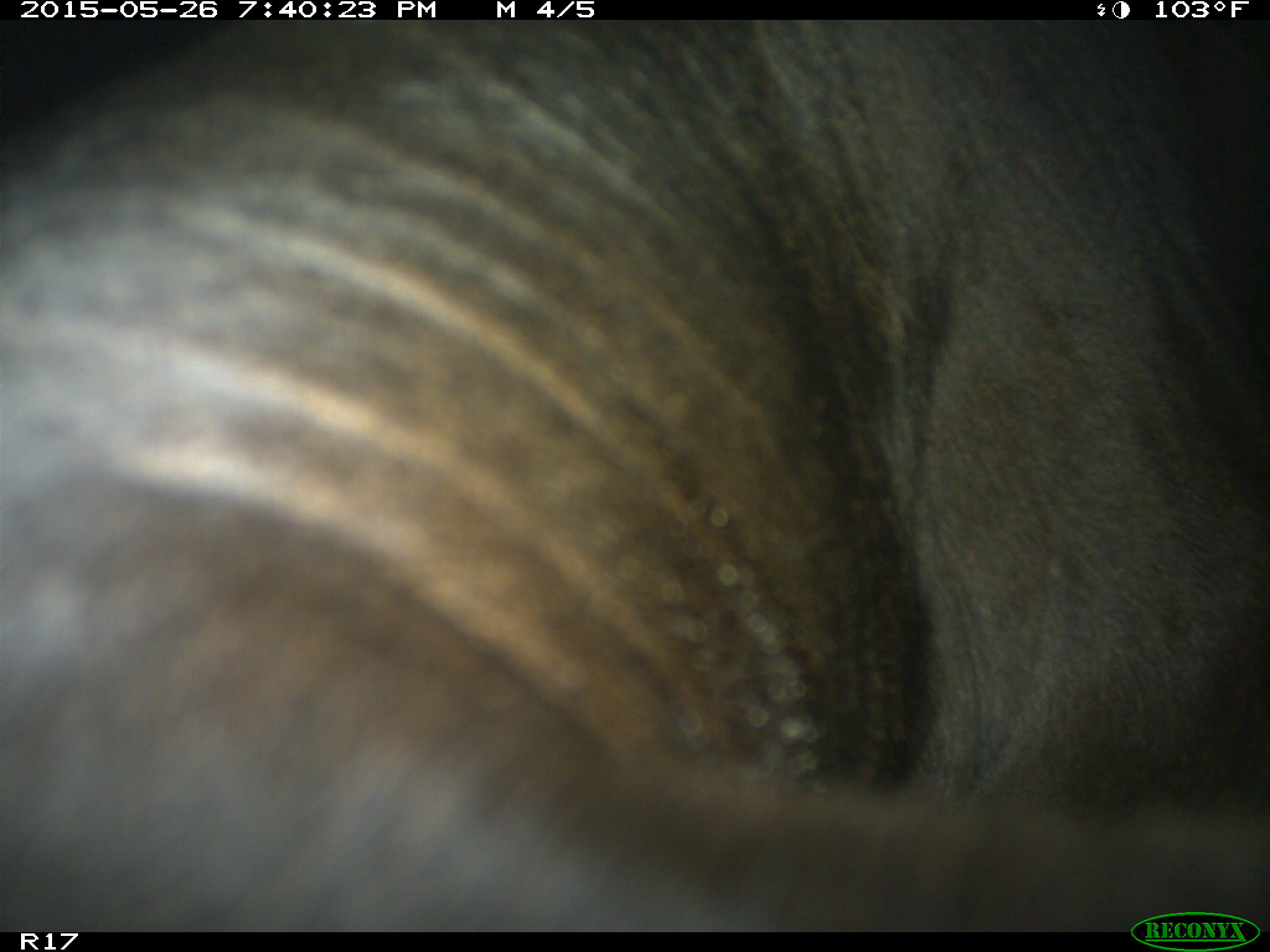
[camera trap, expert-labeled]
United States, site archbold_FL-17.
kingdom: Animalia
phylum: Chordata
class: Mammalia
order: Artiodactyla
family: Bovidae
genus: Bos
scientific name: Bos taurus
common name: domestic cow